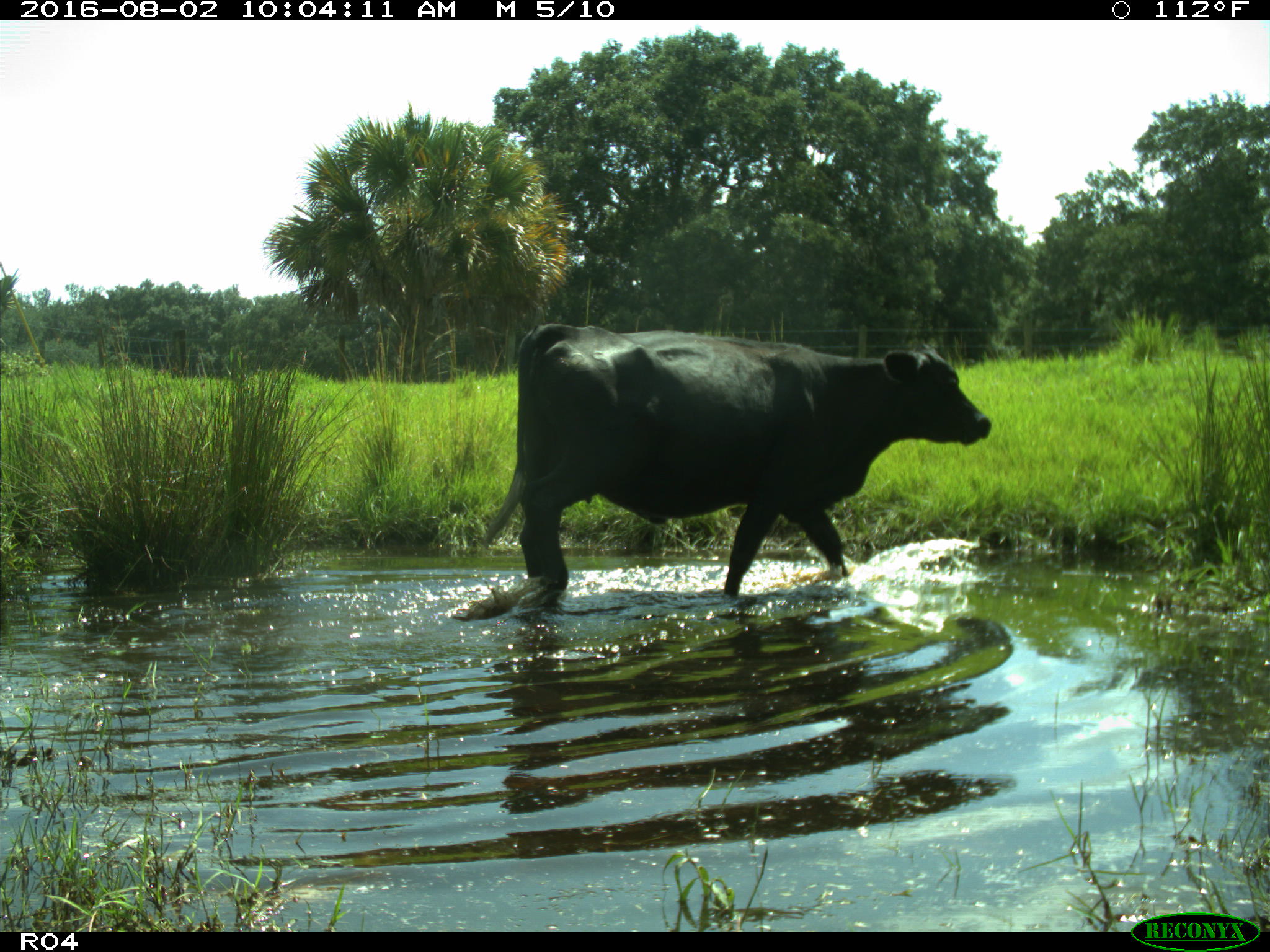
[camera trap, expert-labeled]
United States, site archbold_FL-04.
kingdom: Animalia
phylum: Chordata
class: Mammalia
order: Artiodactyla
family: Bovidae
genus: Bos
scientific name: Bos taurus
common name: domestic cow